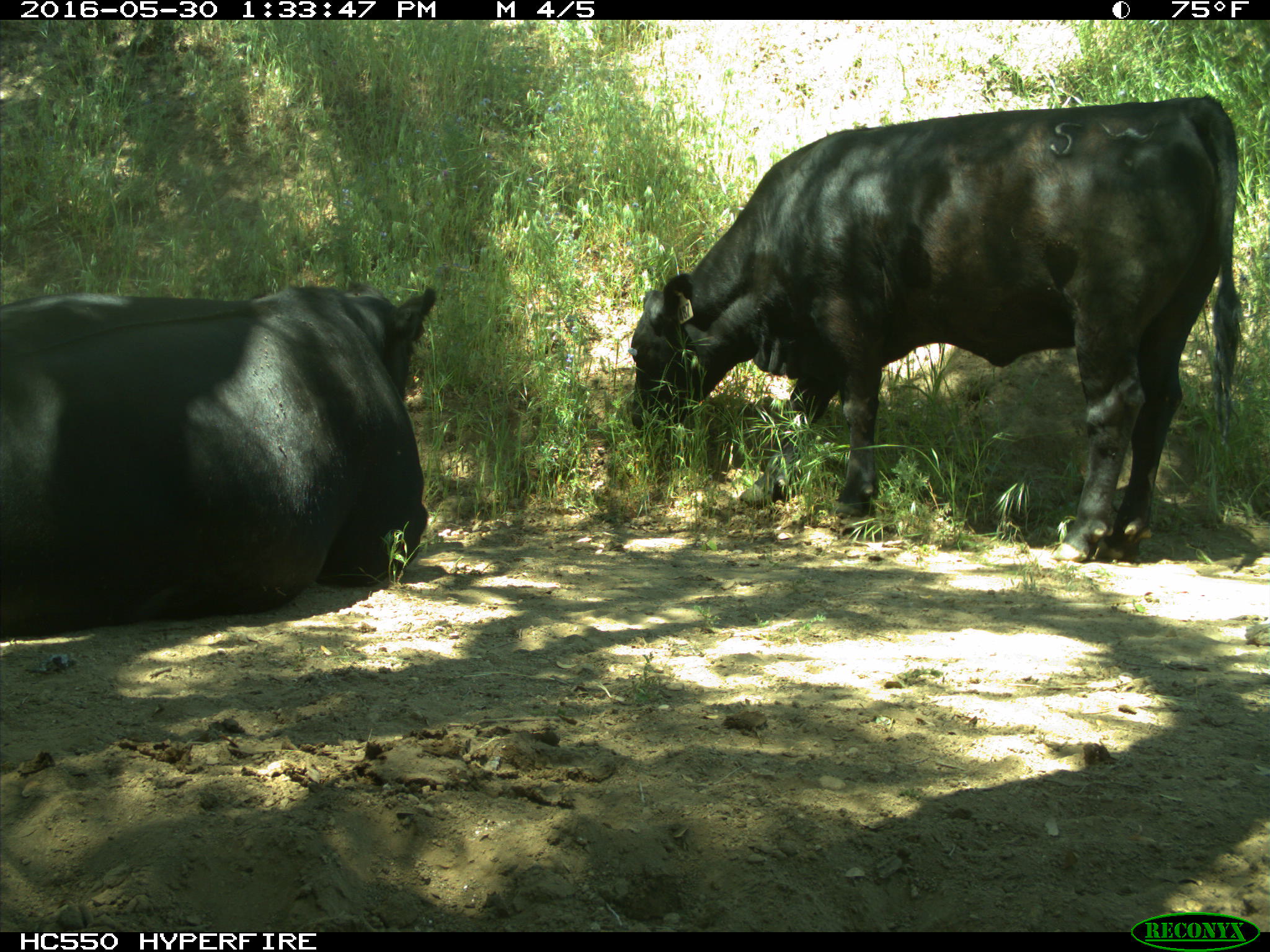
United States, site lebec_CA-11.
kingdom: Animalia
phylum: Chordata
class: Mammalia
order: Artiodactyla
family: Bovidae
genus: Bos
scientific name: Bos taurus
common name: domestic cow